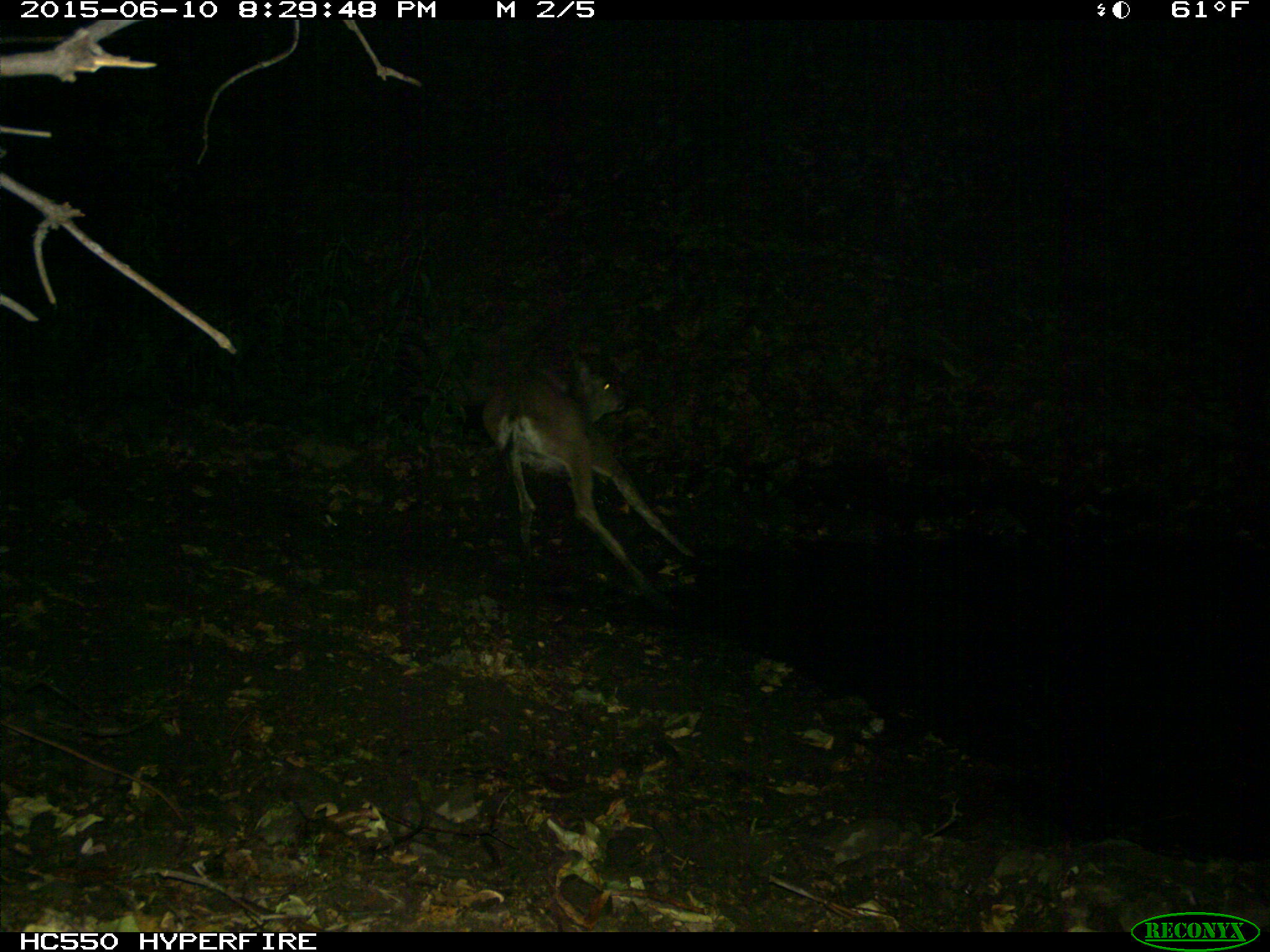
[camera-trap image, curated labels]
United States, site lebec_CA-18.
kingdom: Animalia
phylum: Chordata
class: Mammalia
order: Artiodactyla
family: Cervidae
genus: Odocoileus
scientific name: Odocoileus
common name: deer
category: unidentified deer